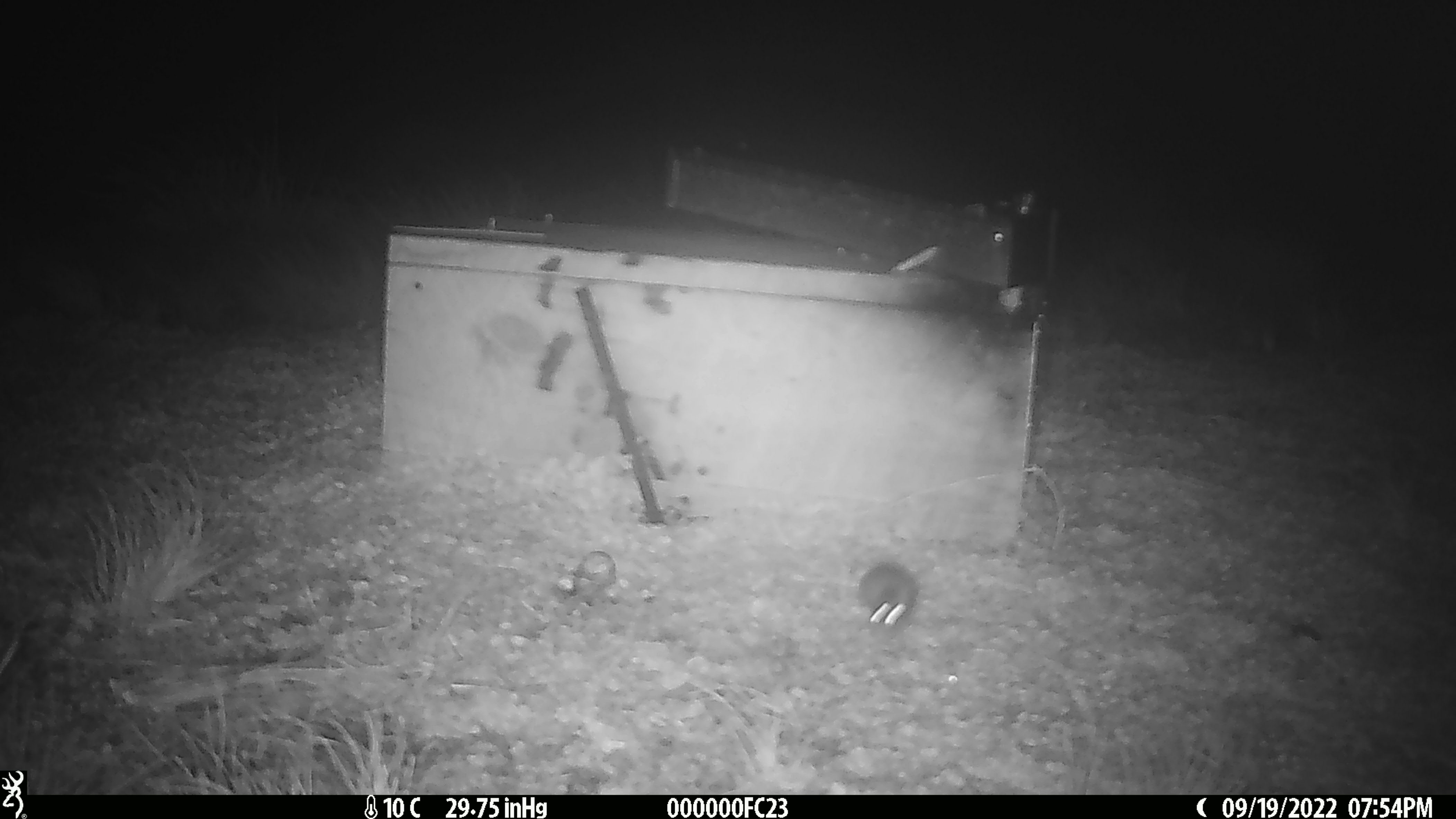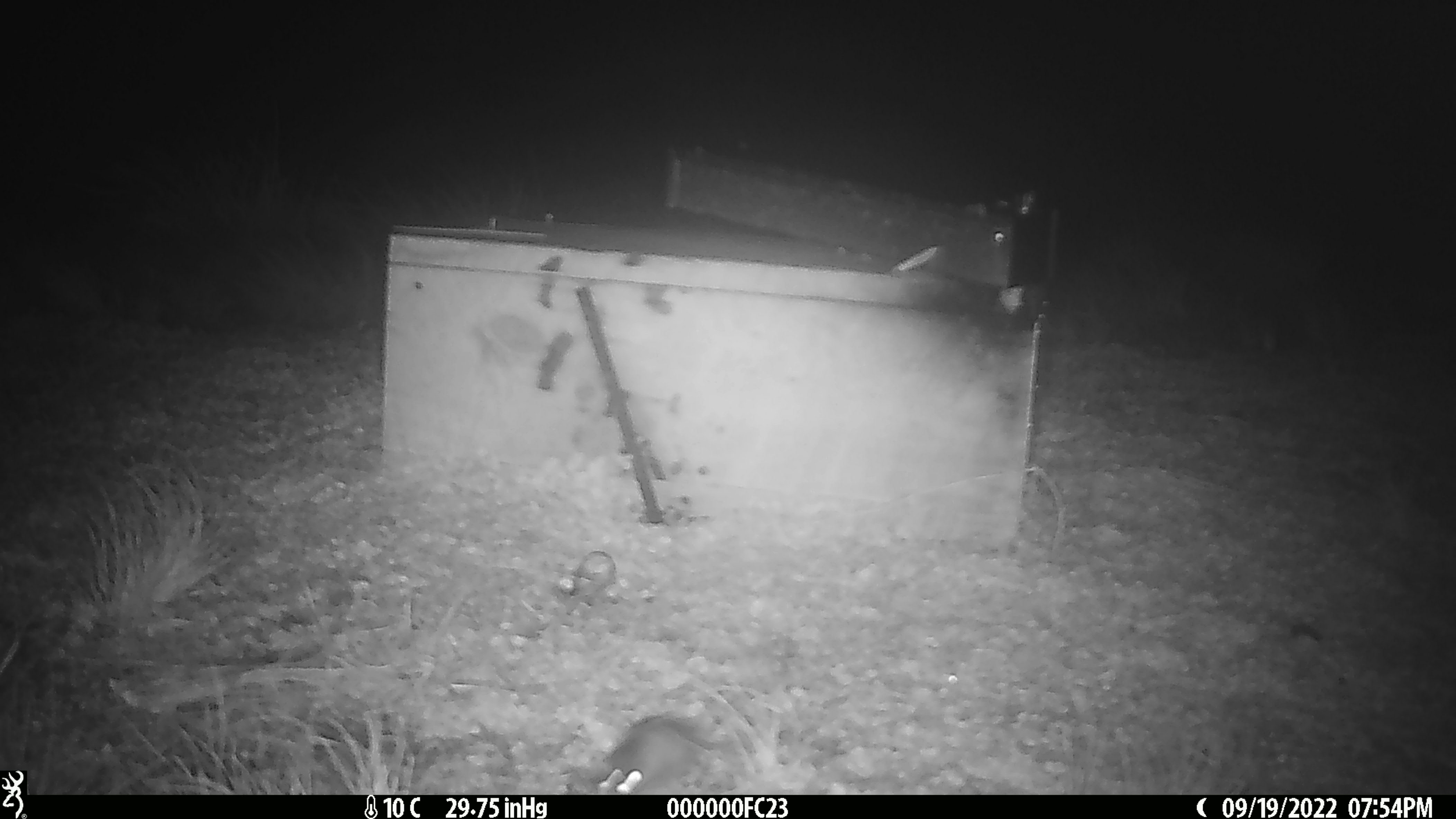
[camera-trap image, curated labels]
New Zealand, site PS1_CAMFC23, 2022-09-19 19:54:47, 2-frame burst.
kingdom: Animalia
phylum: Chordata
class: Mammalia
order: Rodentia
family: Muridae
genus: Mus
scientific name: Mus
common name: mouse